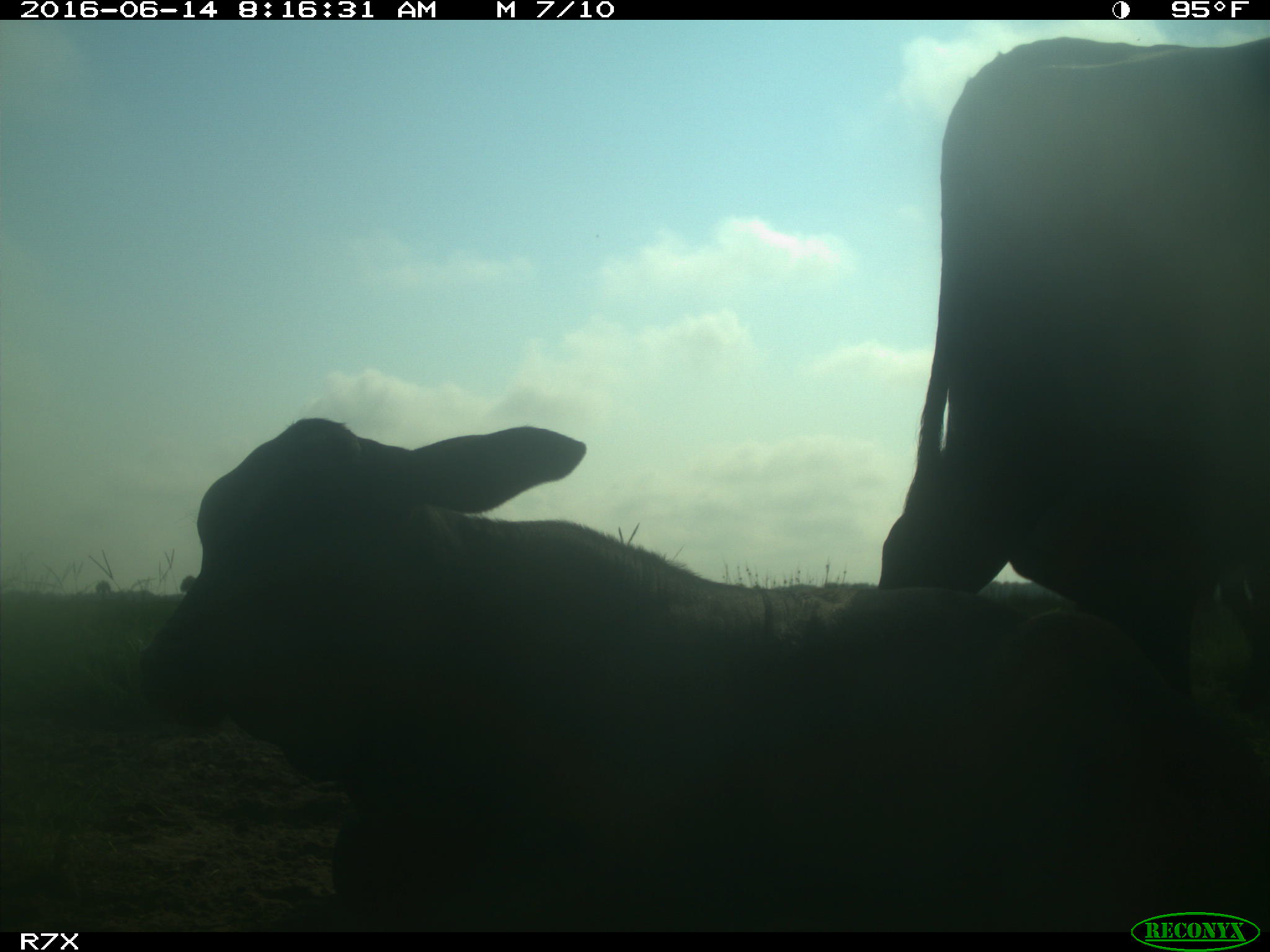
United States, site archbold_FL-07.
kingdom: Animalia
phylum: Chordata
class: Mammalia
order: Artiodactyla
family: Bovidae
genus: Bos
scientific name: Bos taurus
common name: domestic cow